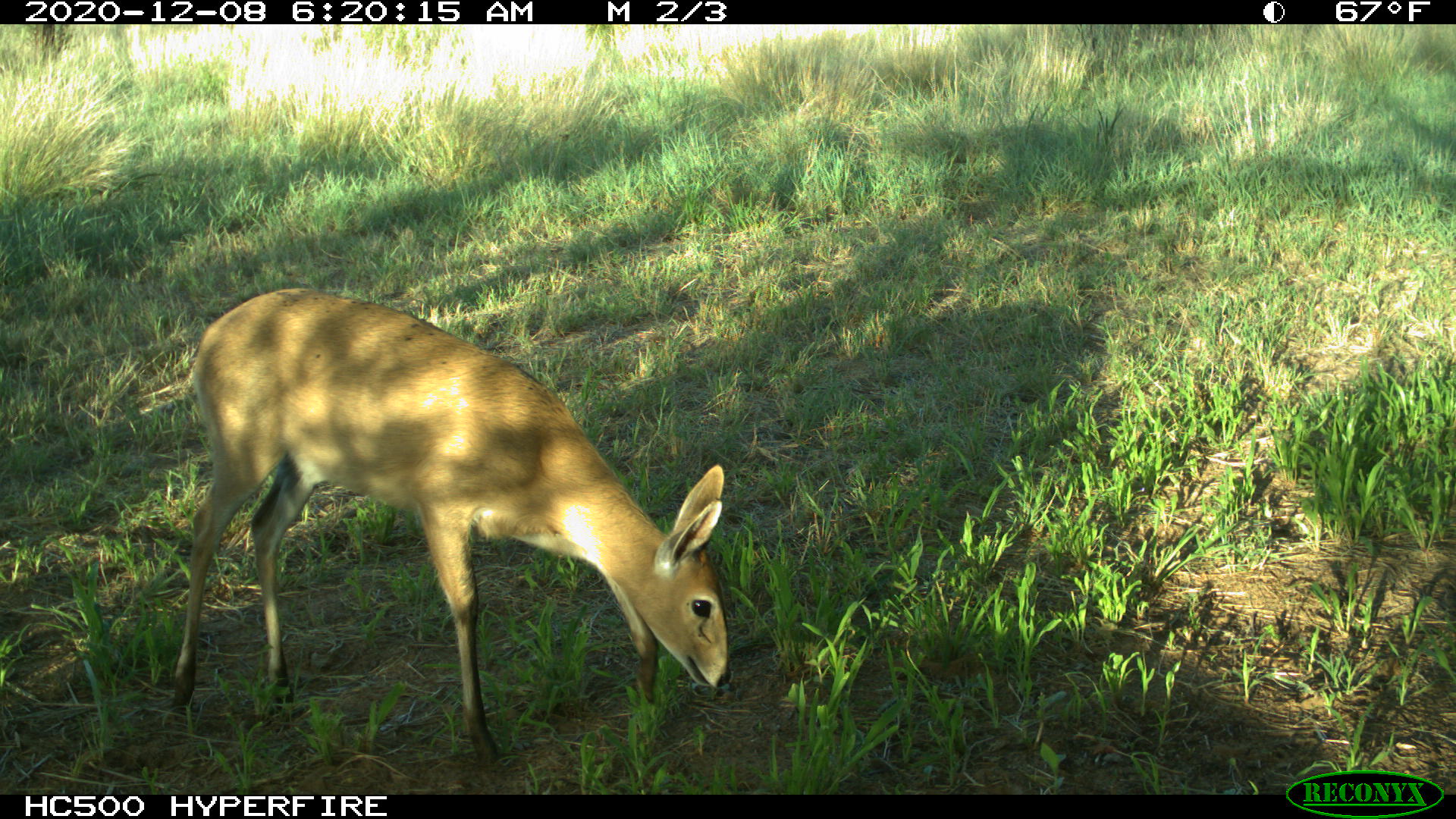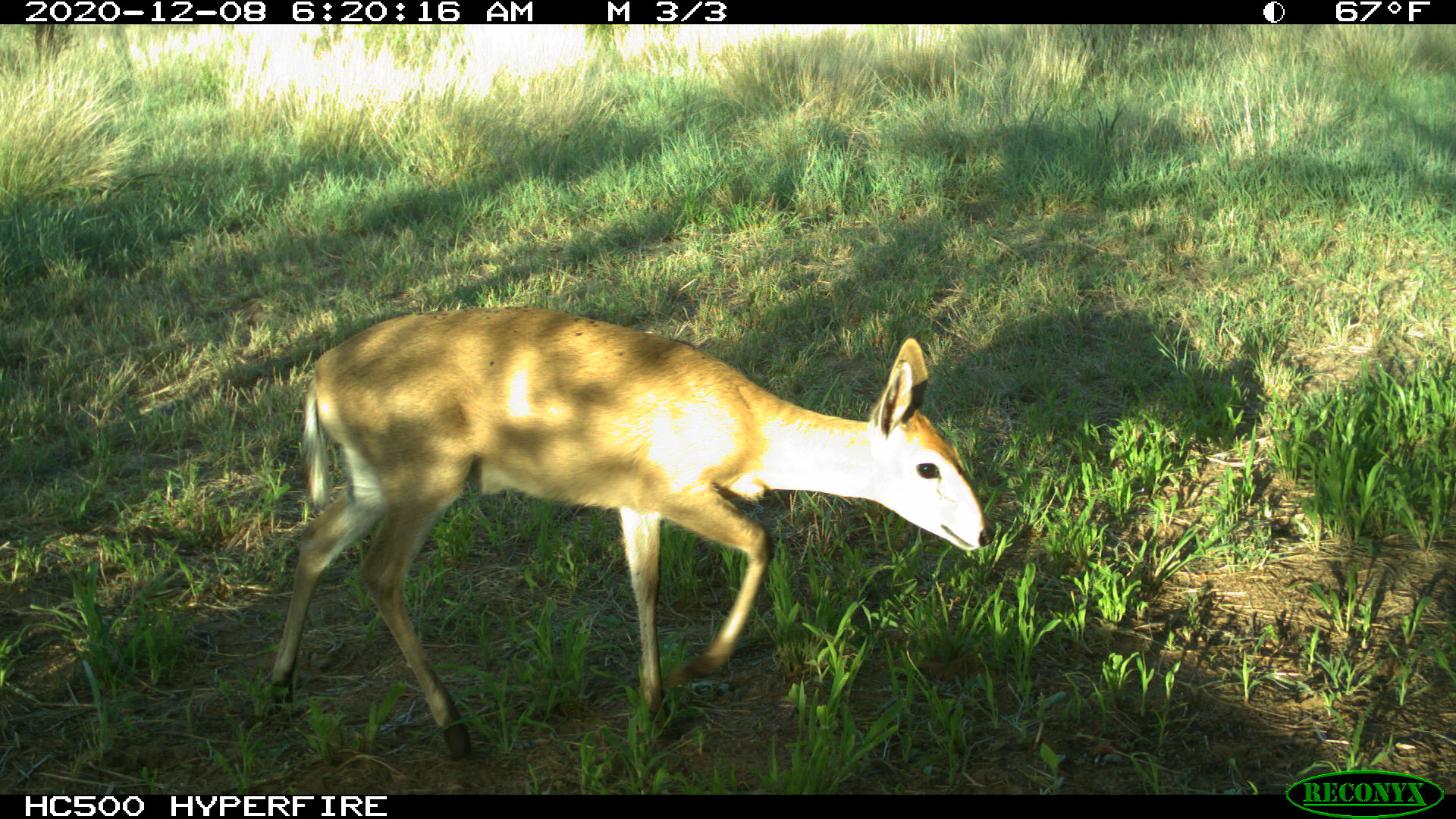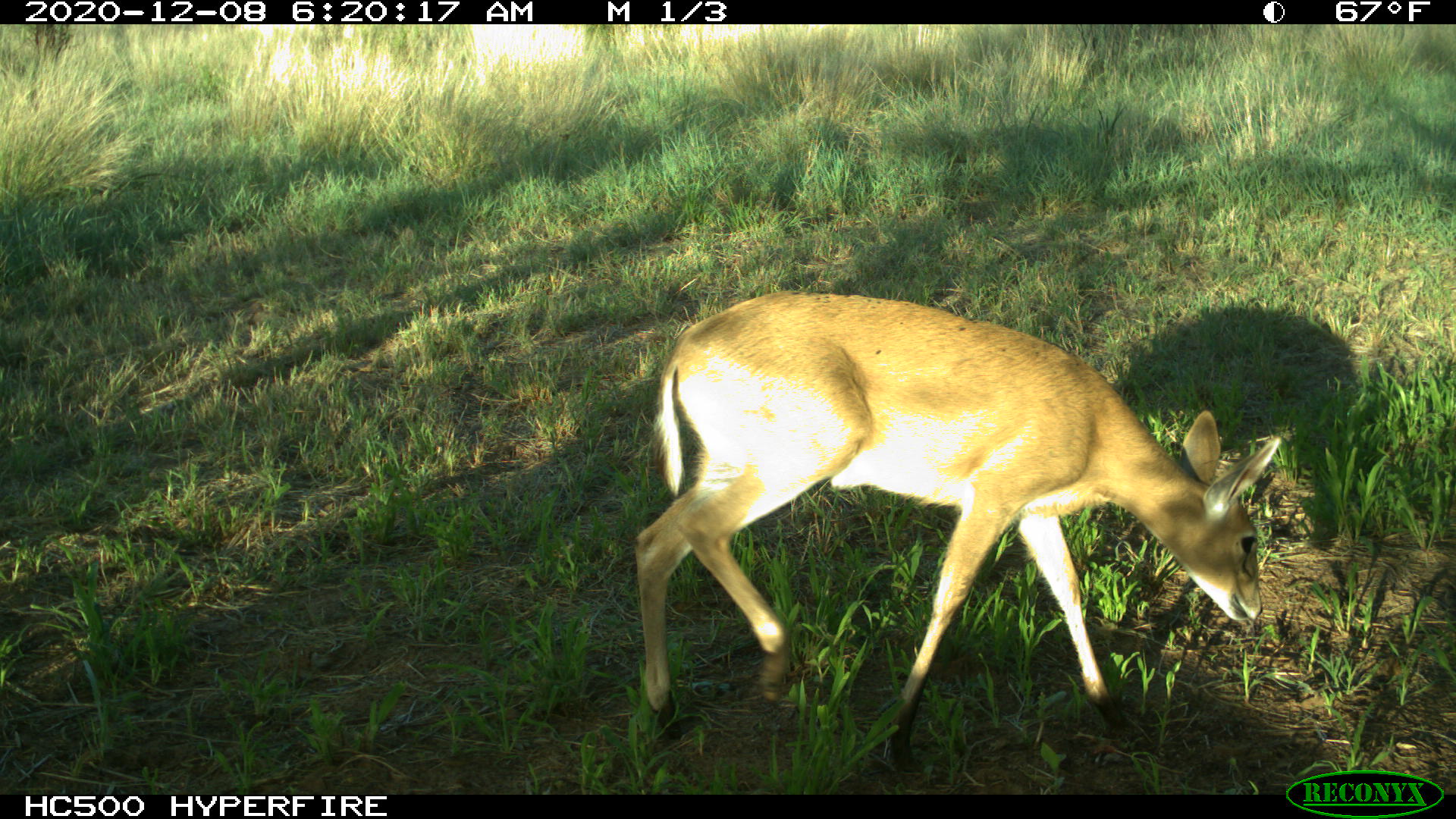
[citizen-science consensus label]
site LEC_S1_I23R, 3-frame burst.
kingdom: Animalia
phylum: Chordata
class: Mammalia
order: Artiodactyla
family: Bovidae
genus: Sylvicapra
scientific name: Sylvicapra grimmia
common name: common duiker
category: duikercommongrey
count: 1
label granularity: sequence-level